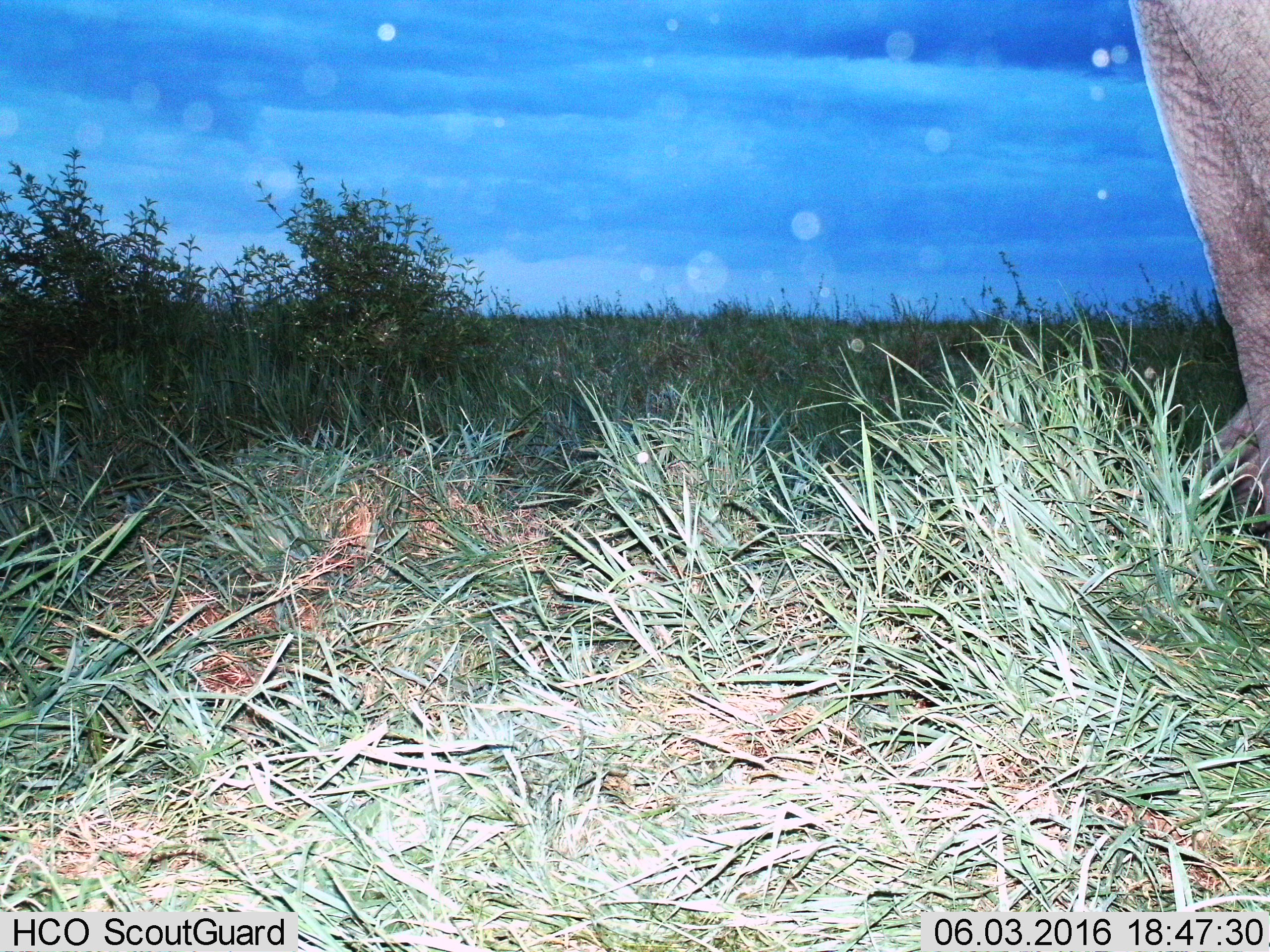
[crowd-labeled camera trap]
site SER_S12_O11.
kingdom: Animalia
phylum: Chordata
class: Mammalia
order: Proboscidea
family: Elephantidae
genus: Loxodonta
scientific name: Loxodonta africana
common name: african bush elephant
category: elephant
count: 1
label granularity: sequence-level